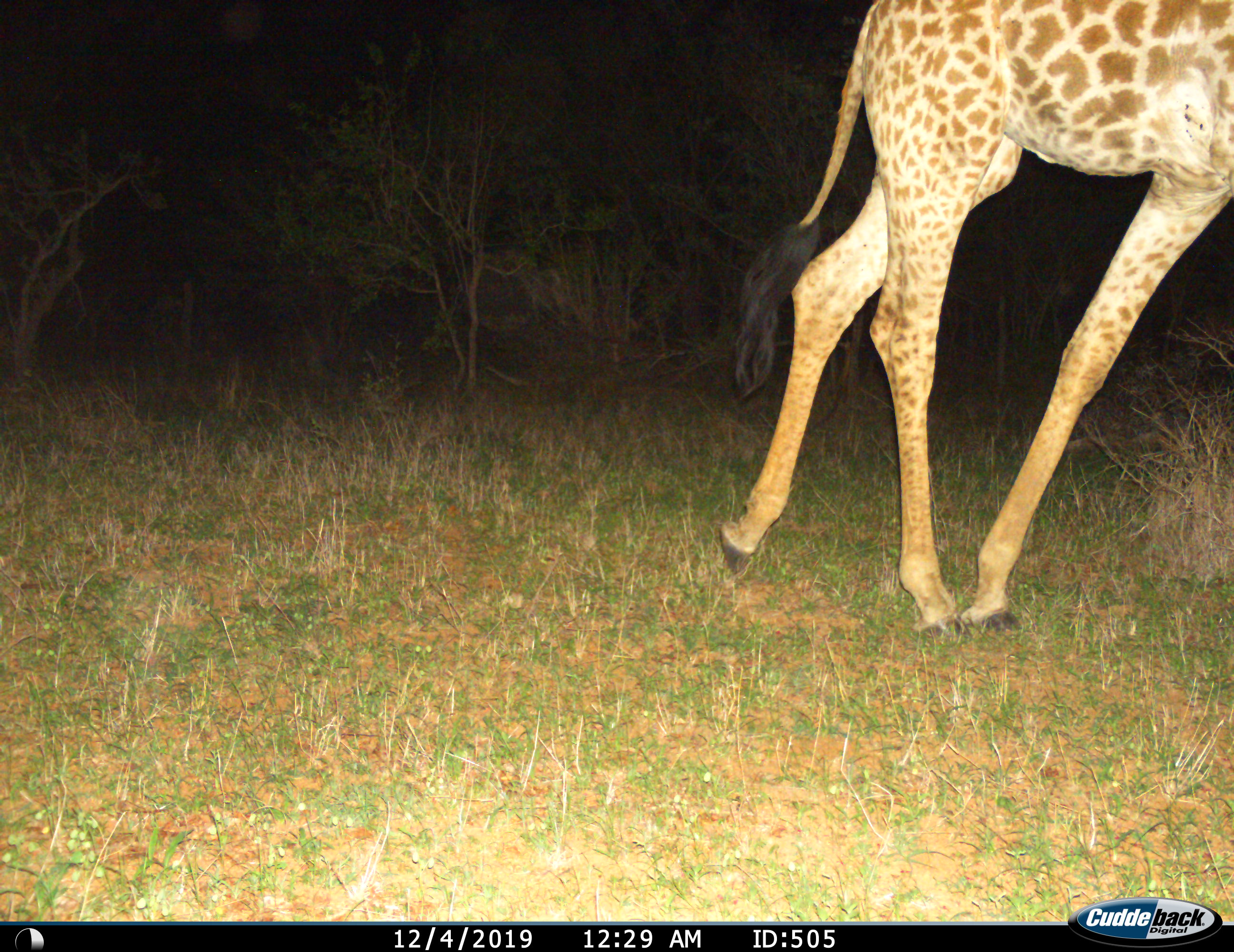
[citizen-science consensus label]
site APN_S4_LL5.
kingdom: Animalia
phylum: Chordata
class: Mammalia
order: Artiodactyla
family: Giraffidae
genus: Giraffa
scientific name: Giraffa camelopardalis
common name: giraffe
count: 1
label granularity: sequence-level